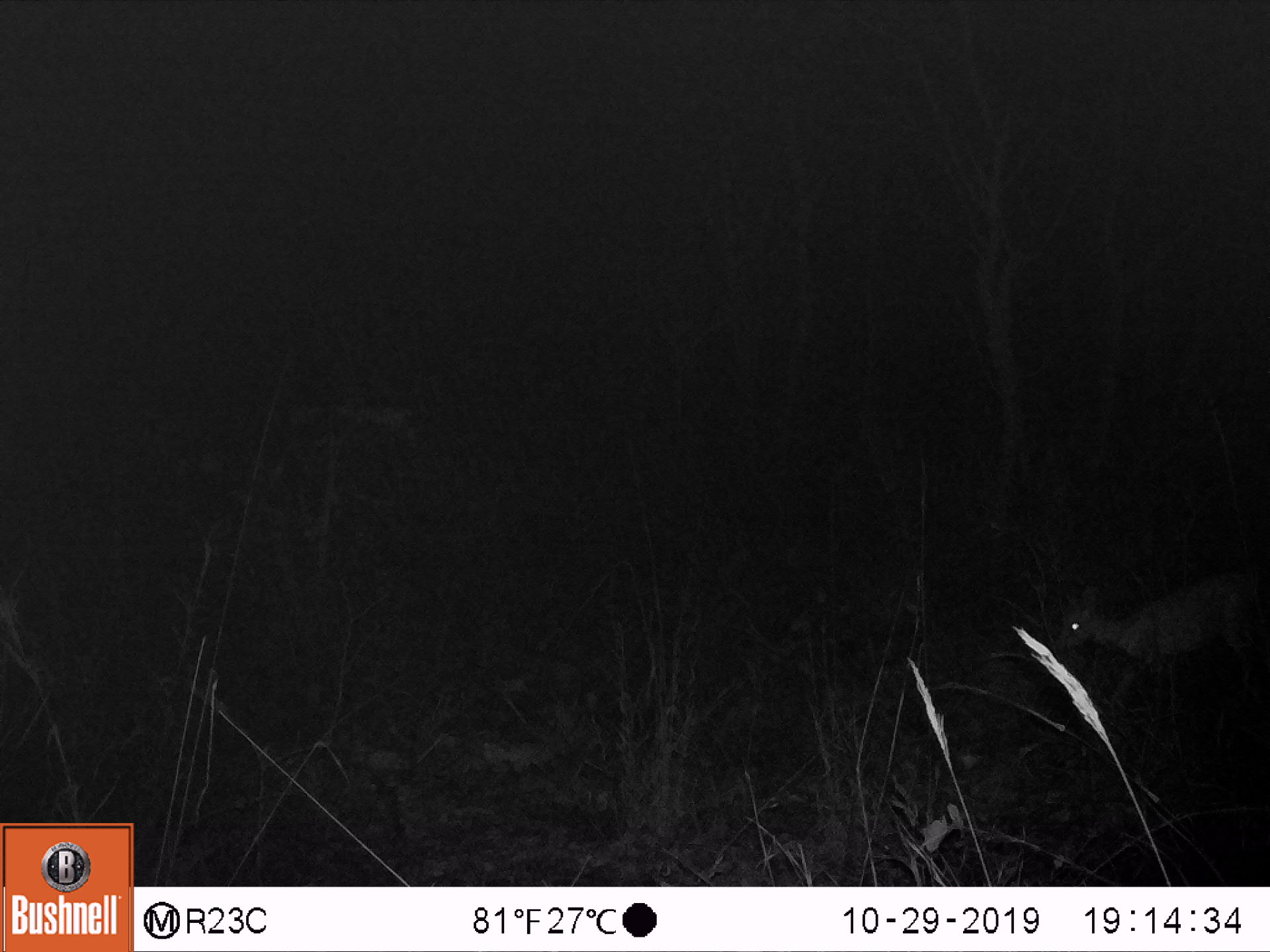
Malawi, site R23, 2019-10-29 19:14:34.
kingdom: Animalia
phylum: Chordata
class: Mammalia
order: Artiodactyla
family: Bovidae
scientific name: Antilopinae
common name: small antelope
Small antelope (Antilopinae), count 1.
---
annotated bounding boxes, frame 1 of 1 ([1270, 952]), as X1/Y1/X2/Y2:
small antelope: 1034/549/1266/739